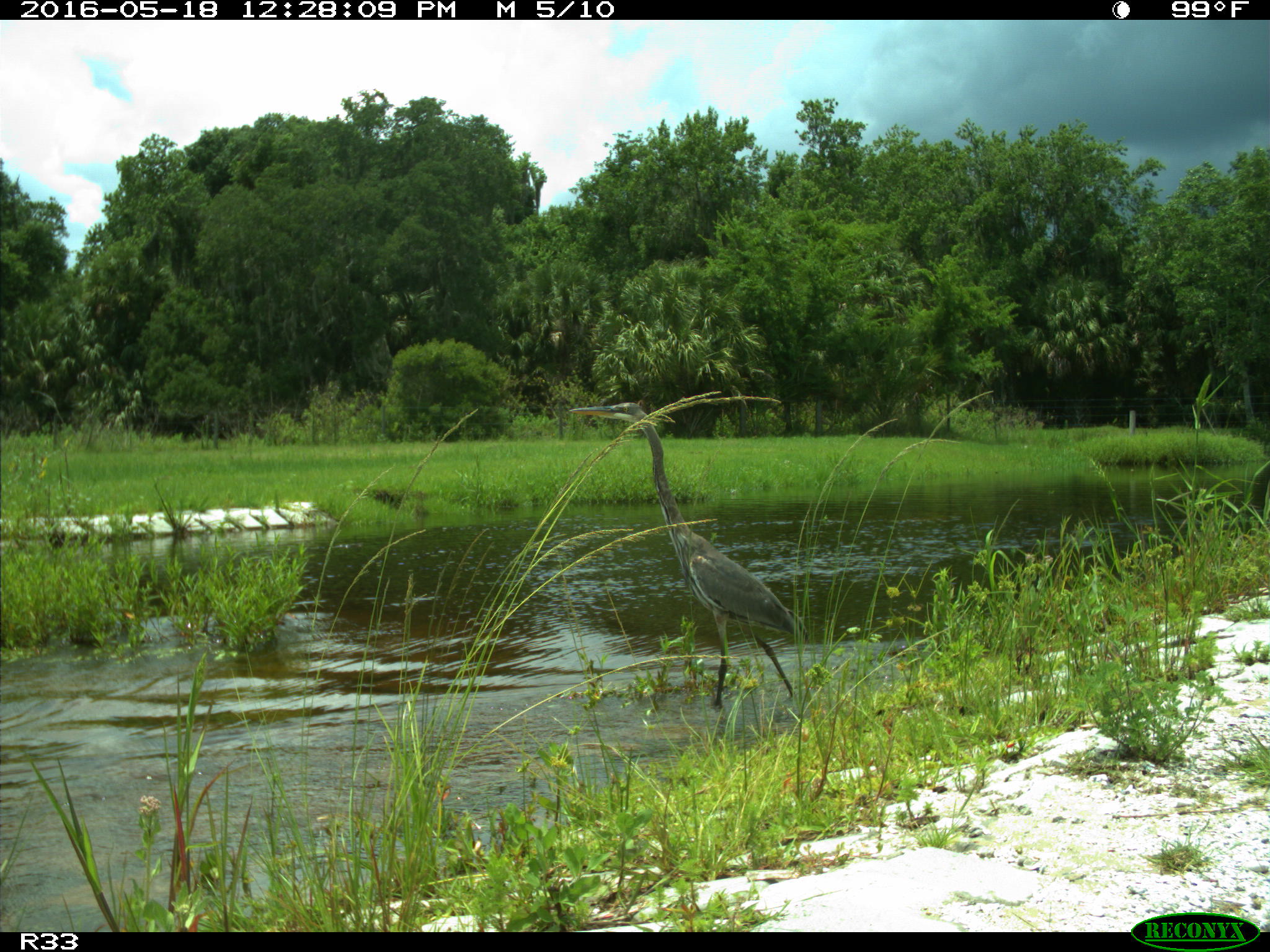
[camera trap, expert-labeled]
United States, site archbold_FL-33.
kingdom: Animalia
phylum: Chordata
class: Aves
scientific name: Aves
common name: birds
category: unidentified bird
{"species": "unidentified bird (birds) (Aves)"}